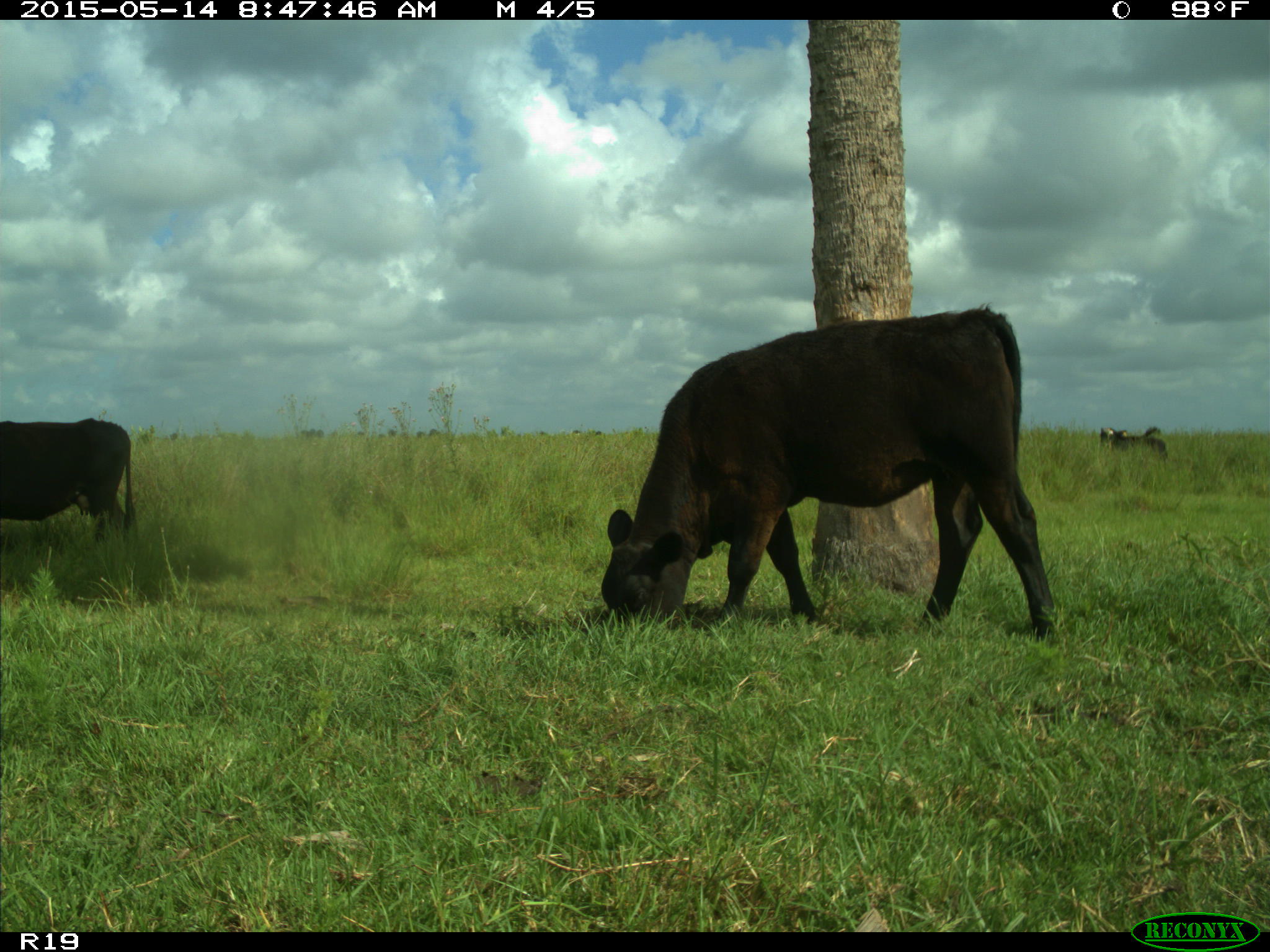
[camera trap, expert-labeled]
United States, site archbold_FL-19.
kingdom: Animalia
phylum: Chordata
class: Mammalia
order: Artiodactyla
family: Bovidae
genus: Bos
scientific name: Bos taurus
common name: domestic cow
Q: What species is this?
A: Bos taurus (domestic cow).